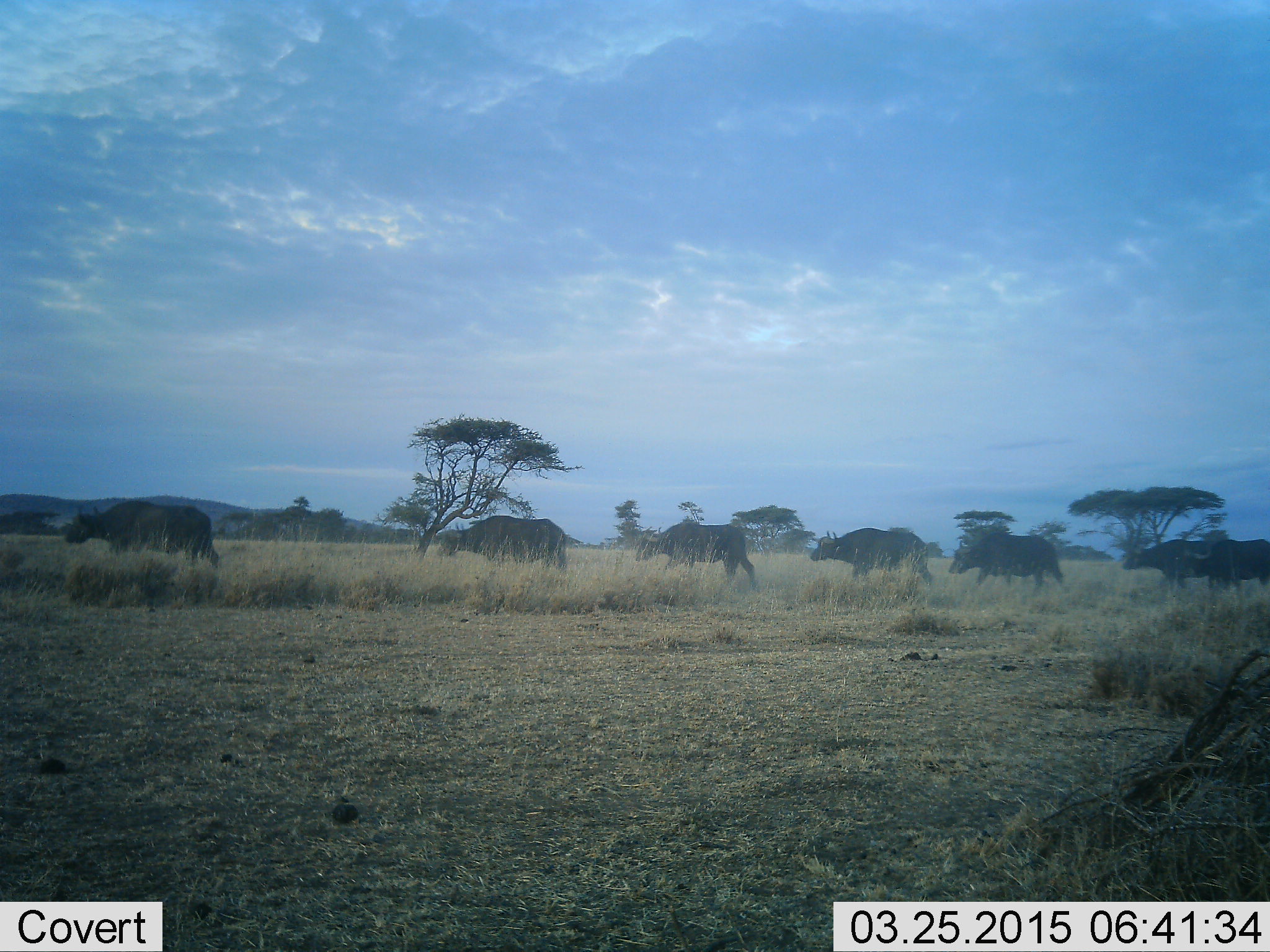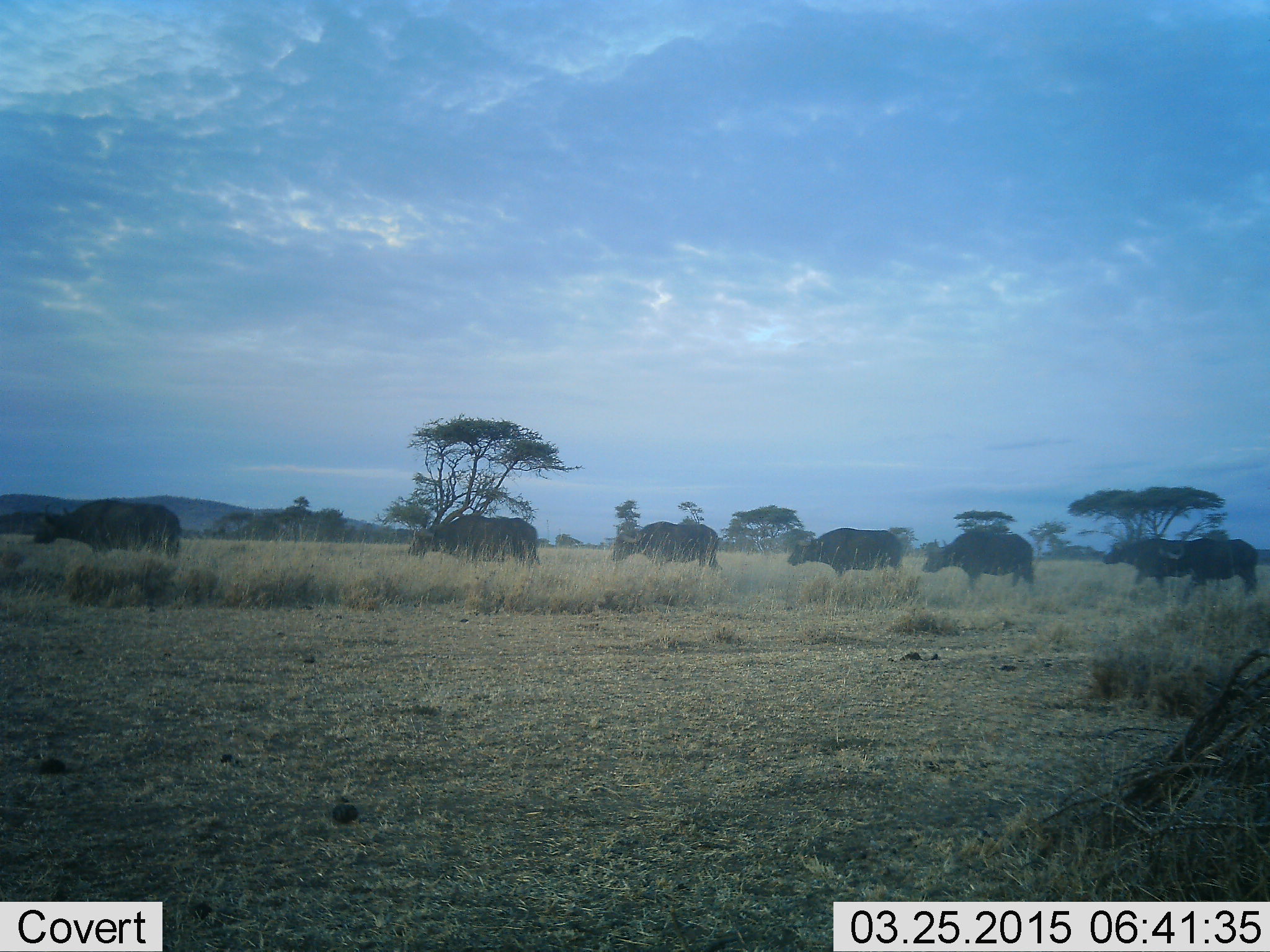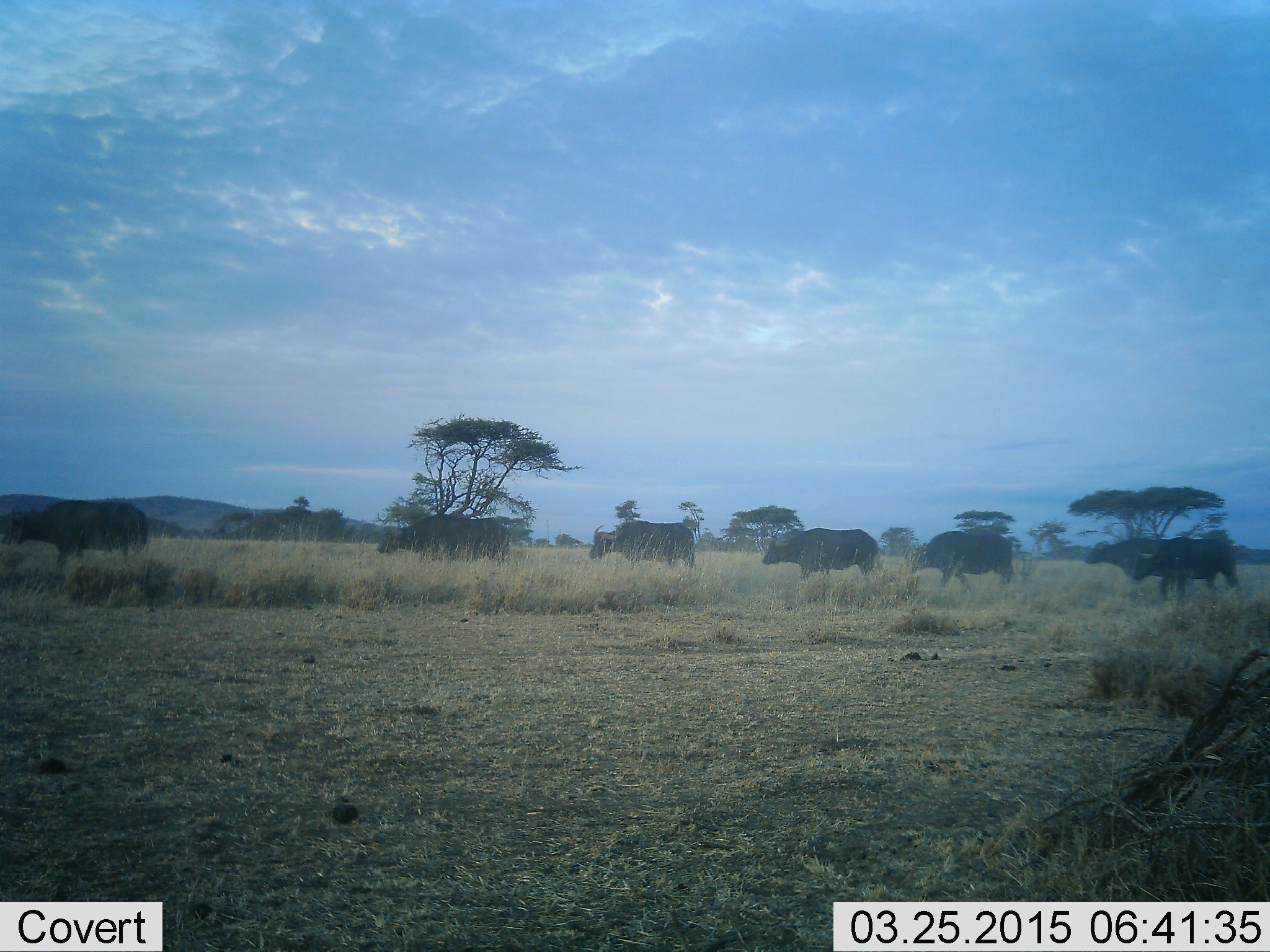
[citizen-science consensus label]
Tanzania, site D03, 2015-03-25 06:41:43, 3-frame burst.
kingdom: Animalia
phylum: Chordata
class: Mammalia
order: Artiodactyla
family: Bovidae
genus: Syncerus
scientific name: Syncerus caffer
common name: cape buffalo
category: buffalo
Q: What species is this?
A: Buffalo (cape buffalo) (Syncerus caffer).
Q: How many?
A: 7.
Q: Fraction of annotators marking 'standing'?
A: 0%.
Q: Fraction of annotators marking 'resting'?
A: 0%.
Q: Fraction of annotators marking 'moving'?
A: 100%.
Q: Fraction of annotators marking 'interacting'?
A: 0%.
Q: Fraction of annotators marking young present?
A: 0%.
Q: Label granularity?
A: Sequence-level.